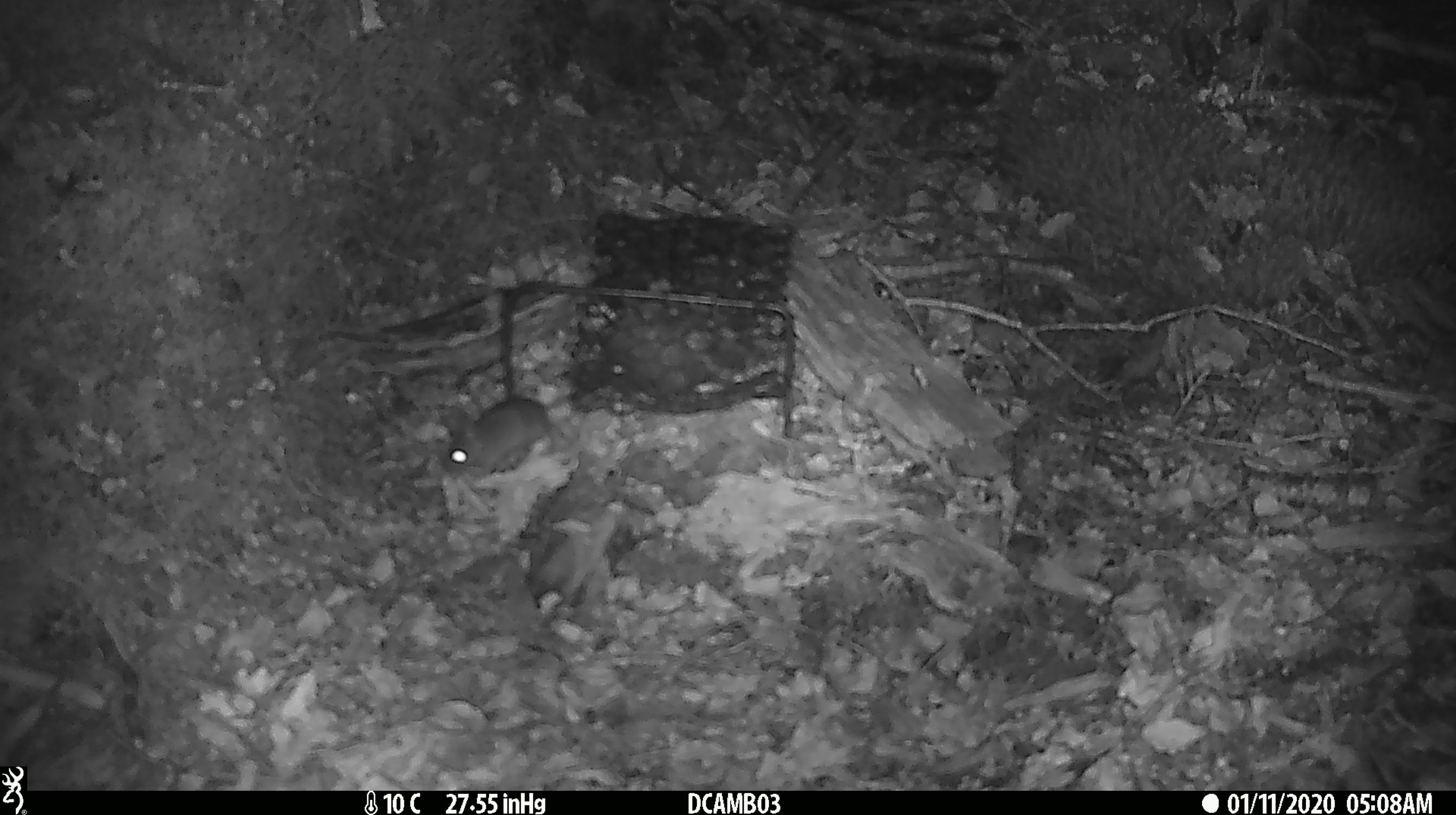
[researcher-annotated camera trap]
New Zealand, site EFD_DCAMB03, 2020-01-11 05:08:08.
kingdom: Animalia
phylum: Chordata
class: Mammalia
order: Rodentia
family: Muridae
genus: Mus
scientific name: Mus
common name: mouse